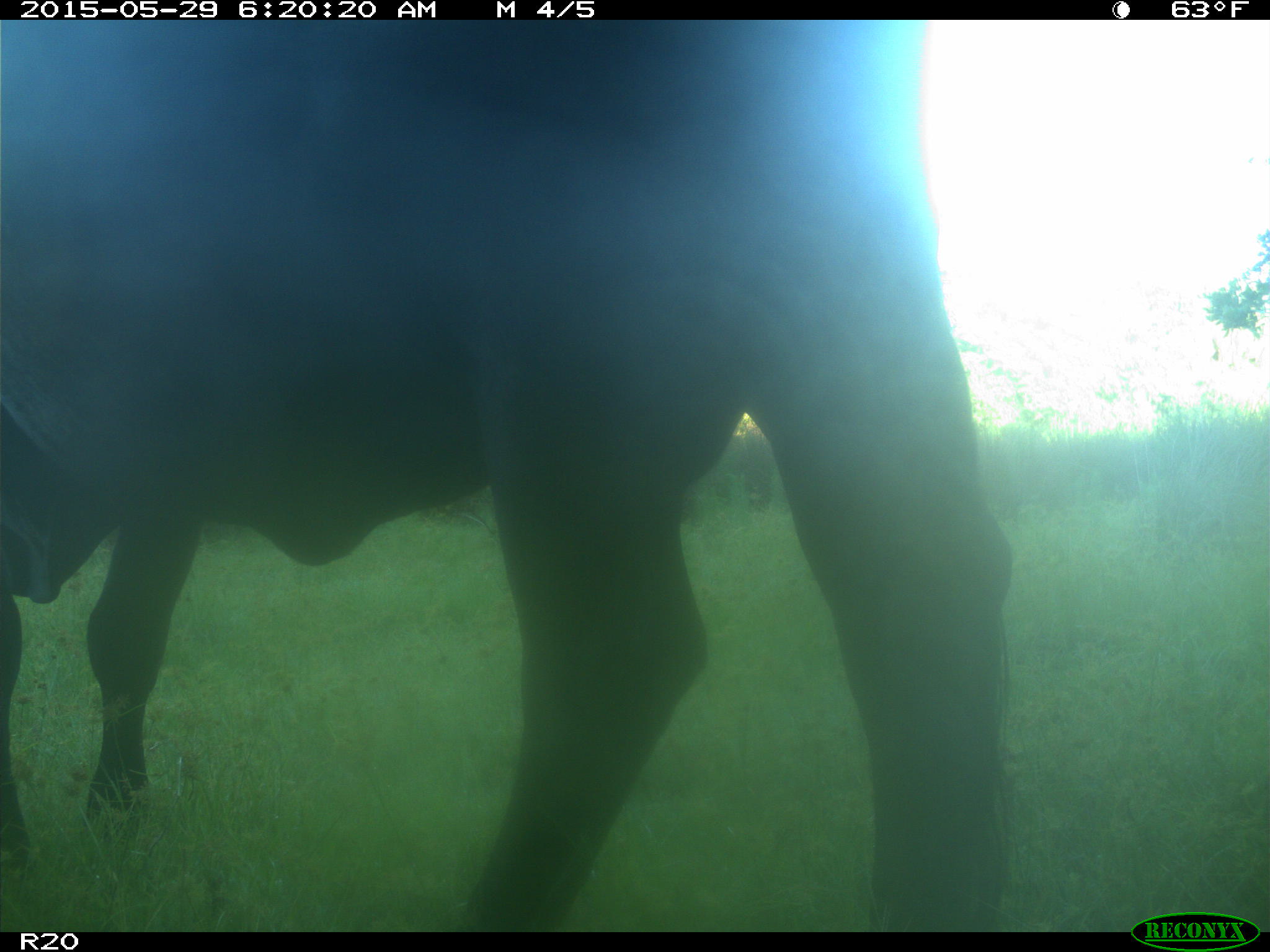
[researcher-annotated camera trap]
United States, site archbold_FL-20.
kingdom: Animalia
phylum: Chordata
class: Mammalia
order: Artiodactyla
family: Bovidae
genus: Bos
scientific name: Bos taurus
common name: domestic cow